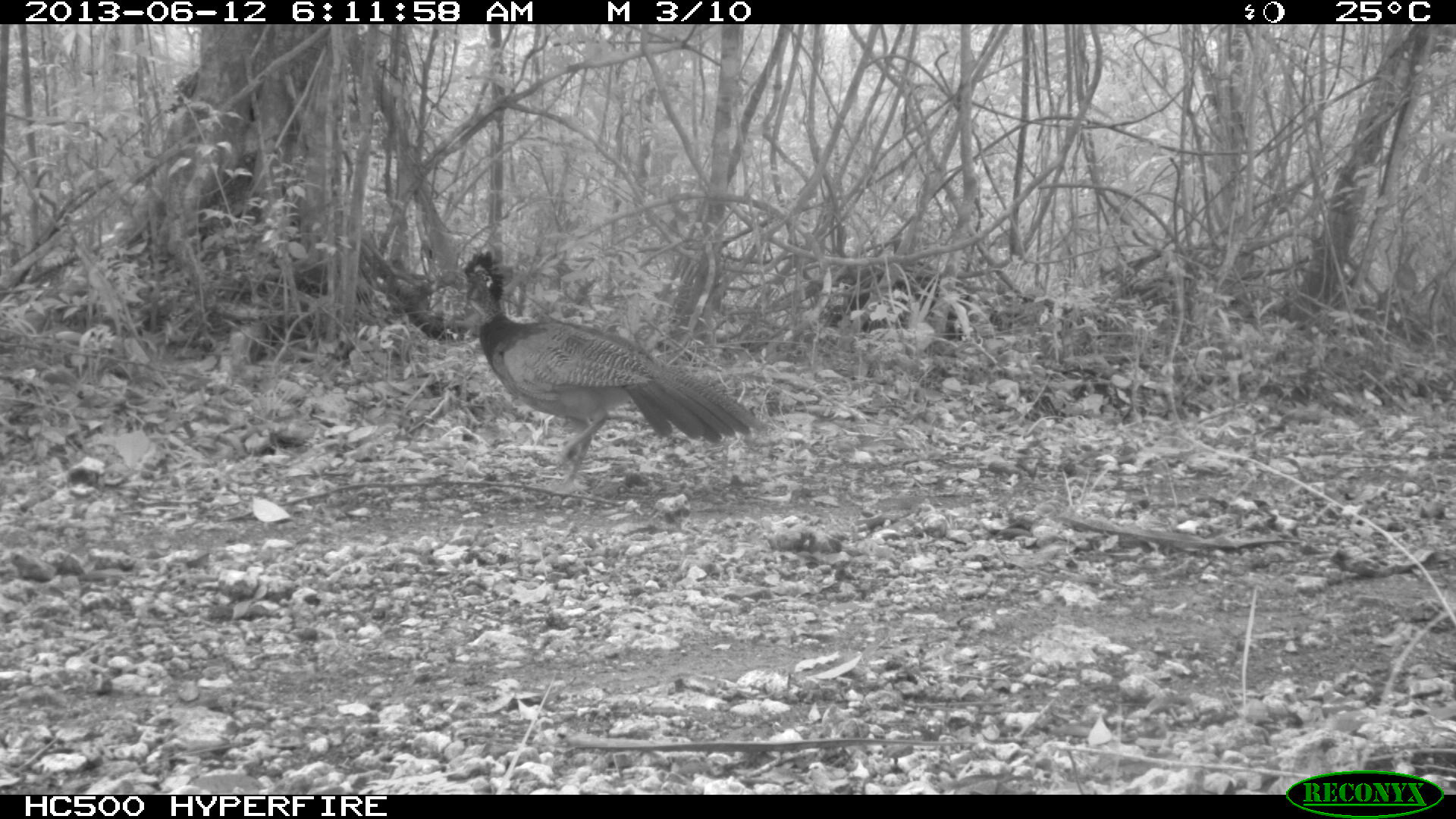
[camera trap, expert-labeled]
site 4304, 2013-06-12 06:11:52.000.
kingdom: Animalia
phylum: Chordata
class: Aves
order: Galliformes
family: Cracidae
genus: Crax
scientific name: Crax rubra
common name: great curassow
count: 1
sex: female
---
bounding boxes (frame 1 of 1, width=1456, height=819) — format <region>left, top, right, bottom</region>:
crax rubra: <region>457, 248, 771, 487</region>